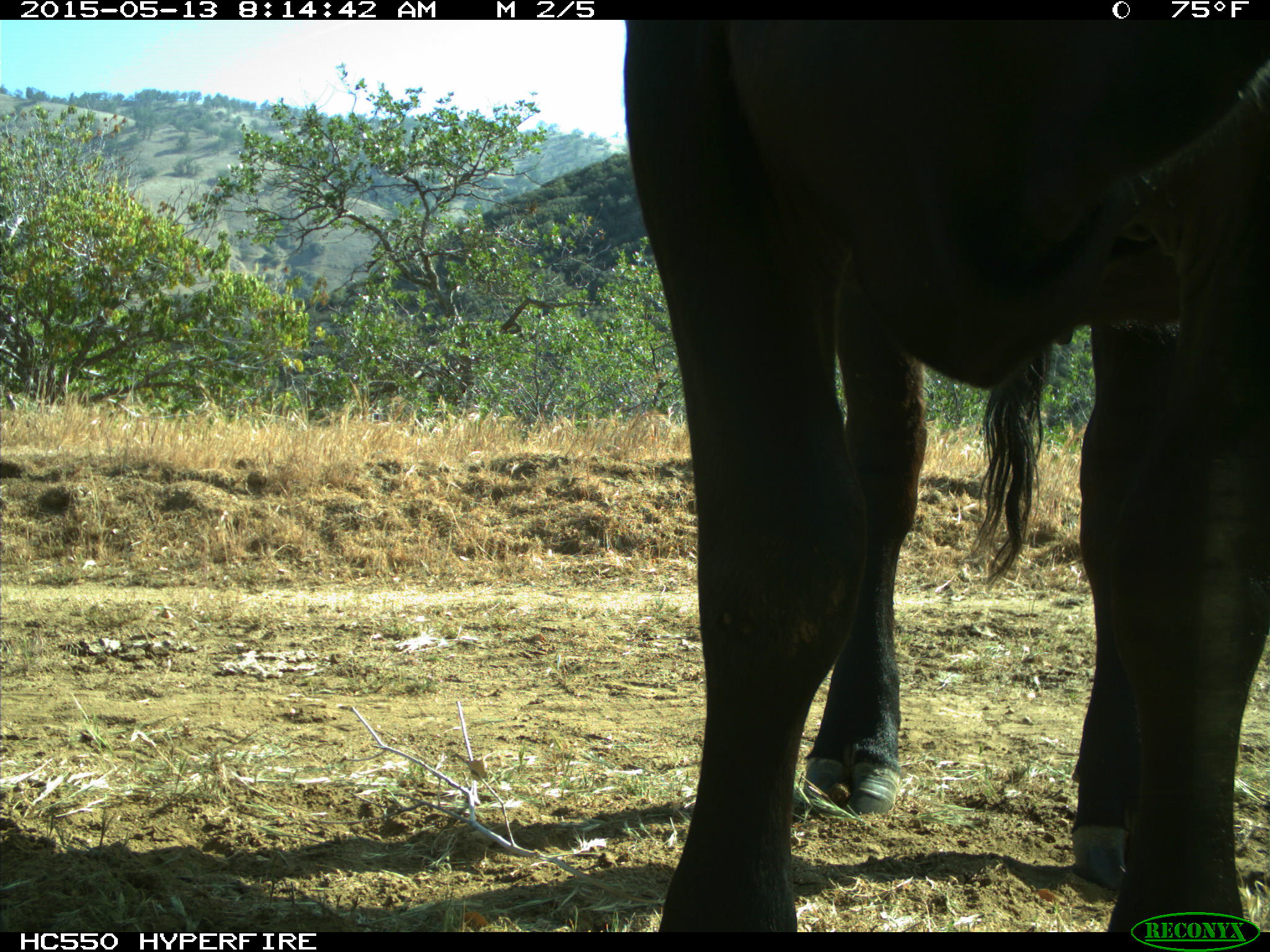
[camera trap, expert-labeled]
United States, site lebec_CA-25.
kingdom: Animalia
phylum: Chordata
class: Mammalia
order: Artiodactyla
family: Bovidae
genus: Bos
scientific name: Bos taurus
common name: domestic cow